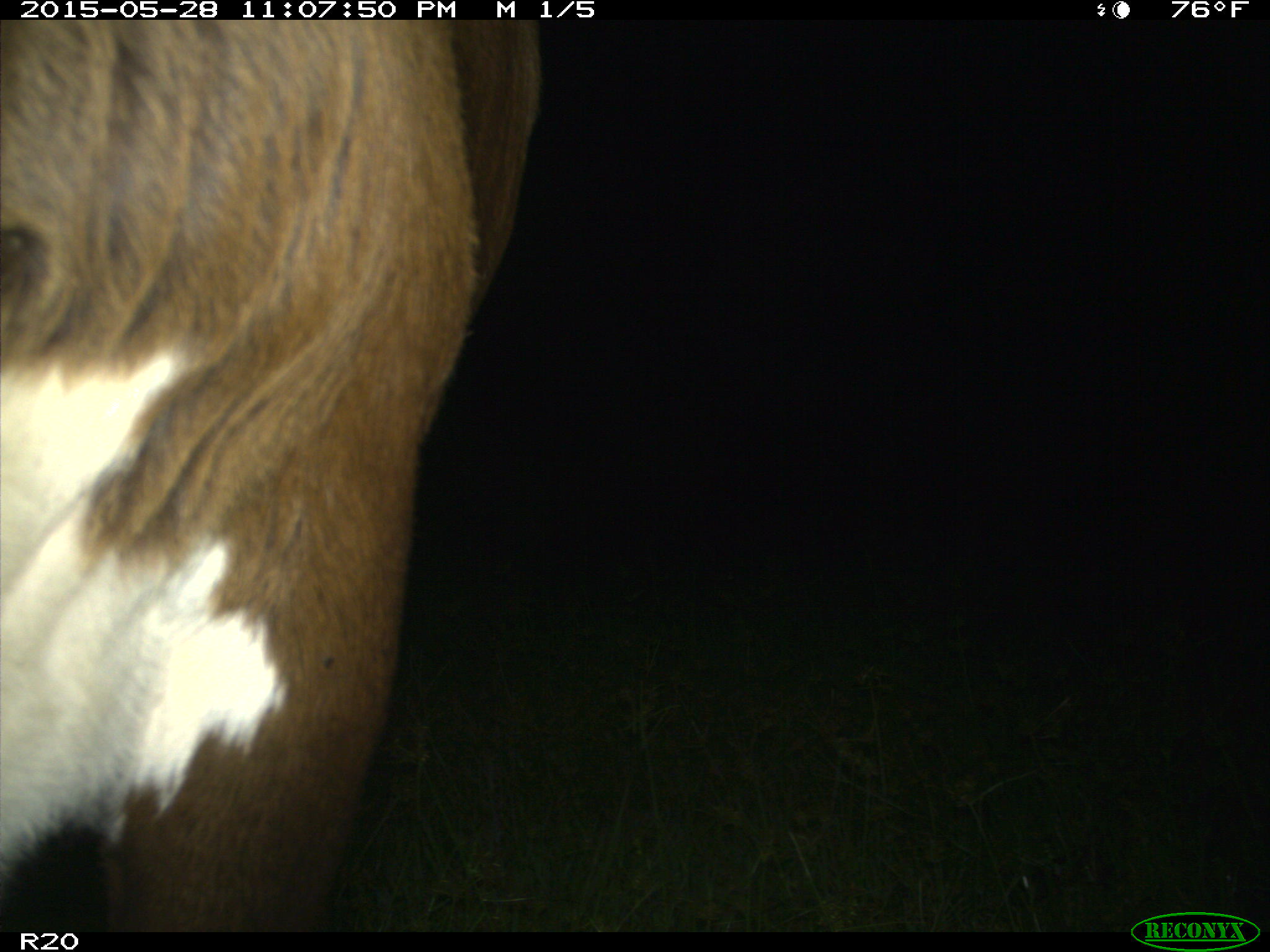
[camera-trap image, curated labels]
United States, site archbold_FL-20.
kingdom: Animalia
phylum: Chordata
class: Mammalia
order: Artiodactyla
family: Bovidae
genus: Bos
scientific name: Bos taurus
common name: domestic cow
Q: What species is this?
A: Bos taurus (domestic cow).